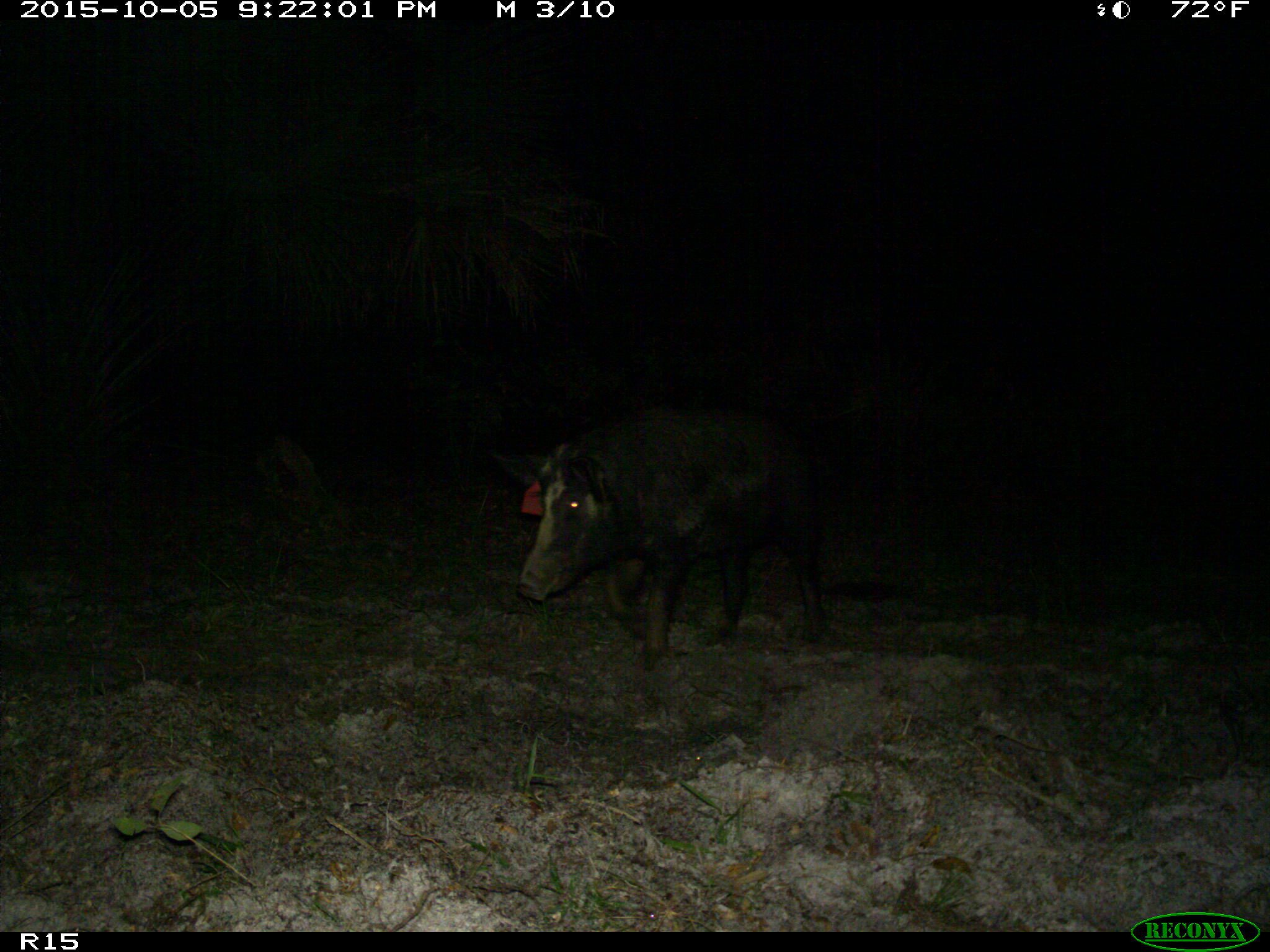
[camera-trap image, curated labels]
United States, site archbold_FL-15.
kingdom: Animalia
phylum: Chordata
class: Mammalia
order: Artiodactyla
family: Suidae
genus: Sus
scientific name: Sus scrofa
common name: wild boar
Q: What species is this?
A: Sus scrofa (wild boar).